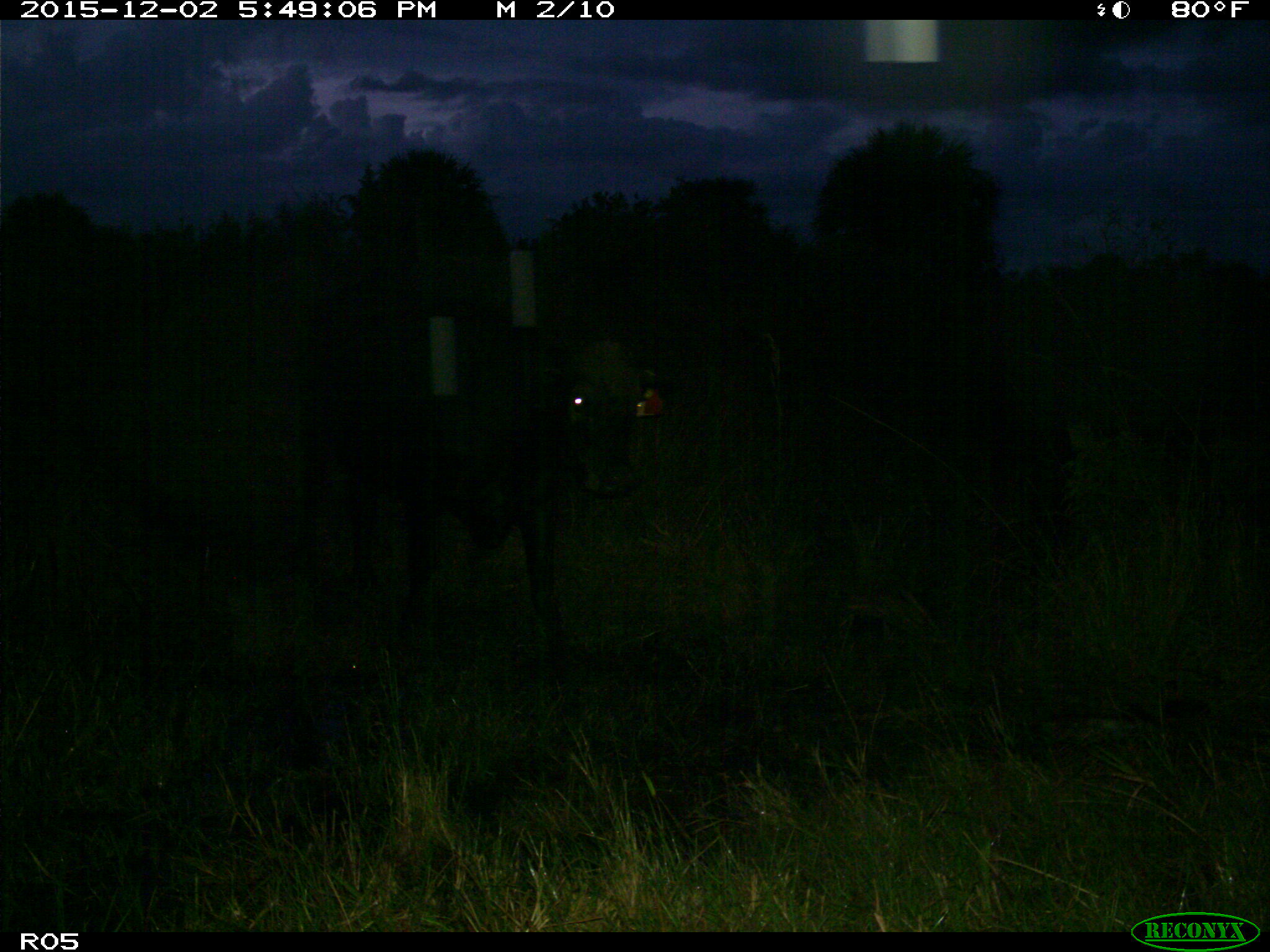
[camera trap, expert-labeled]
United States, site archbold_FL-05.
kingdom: Animalia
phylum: Chordata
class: Mammalia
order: Artiodactyla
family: Bovidae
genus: Bos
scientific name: Bos taurus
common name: domestic cow